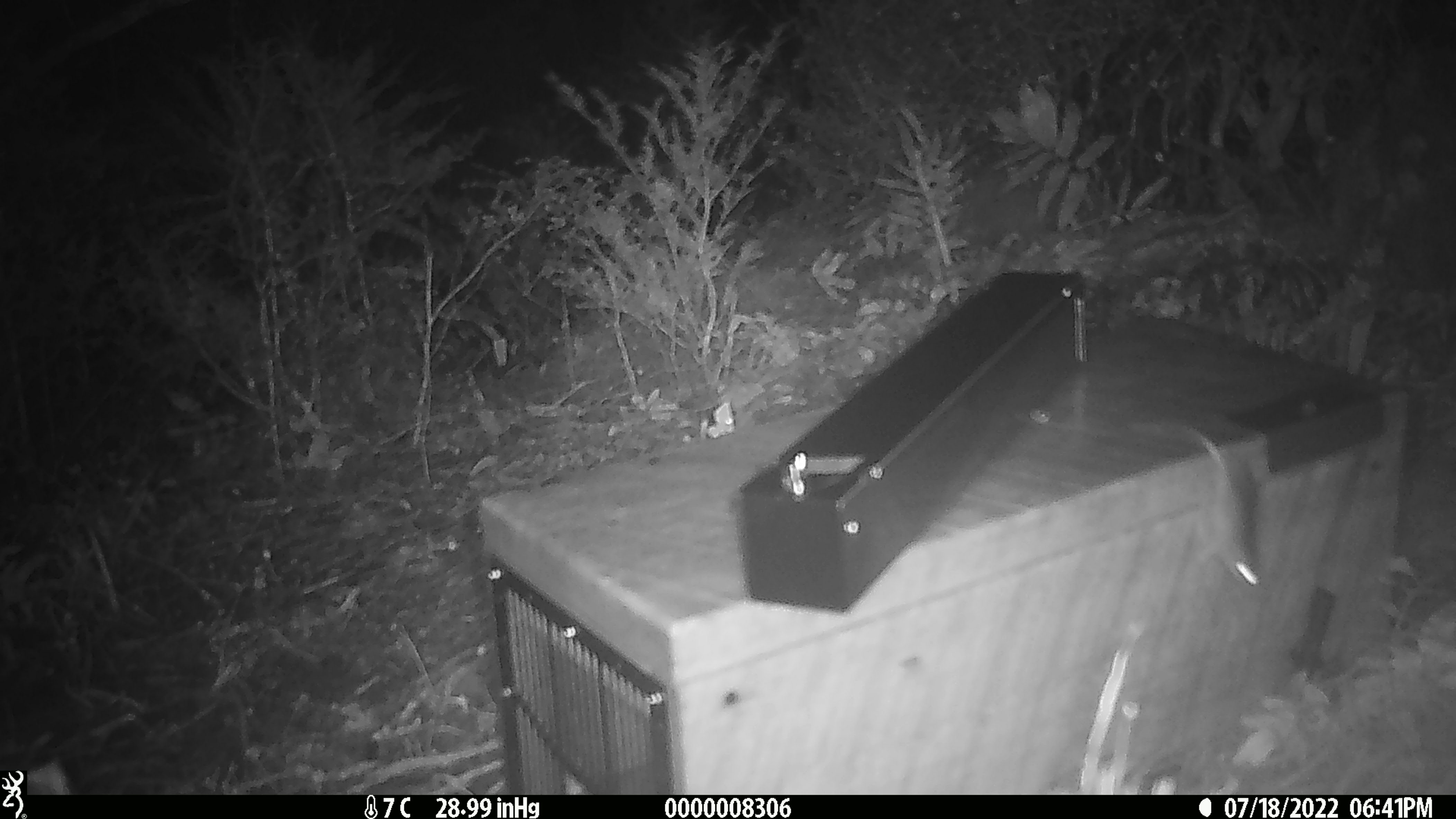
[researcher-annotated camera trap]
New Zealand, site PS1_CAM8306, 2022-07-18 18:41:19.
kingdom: Animalia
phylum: Chordata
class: Mammalia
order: Rodentia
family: Muridae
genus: Mus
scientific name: Mus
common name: mouse